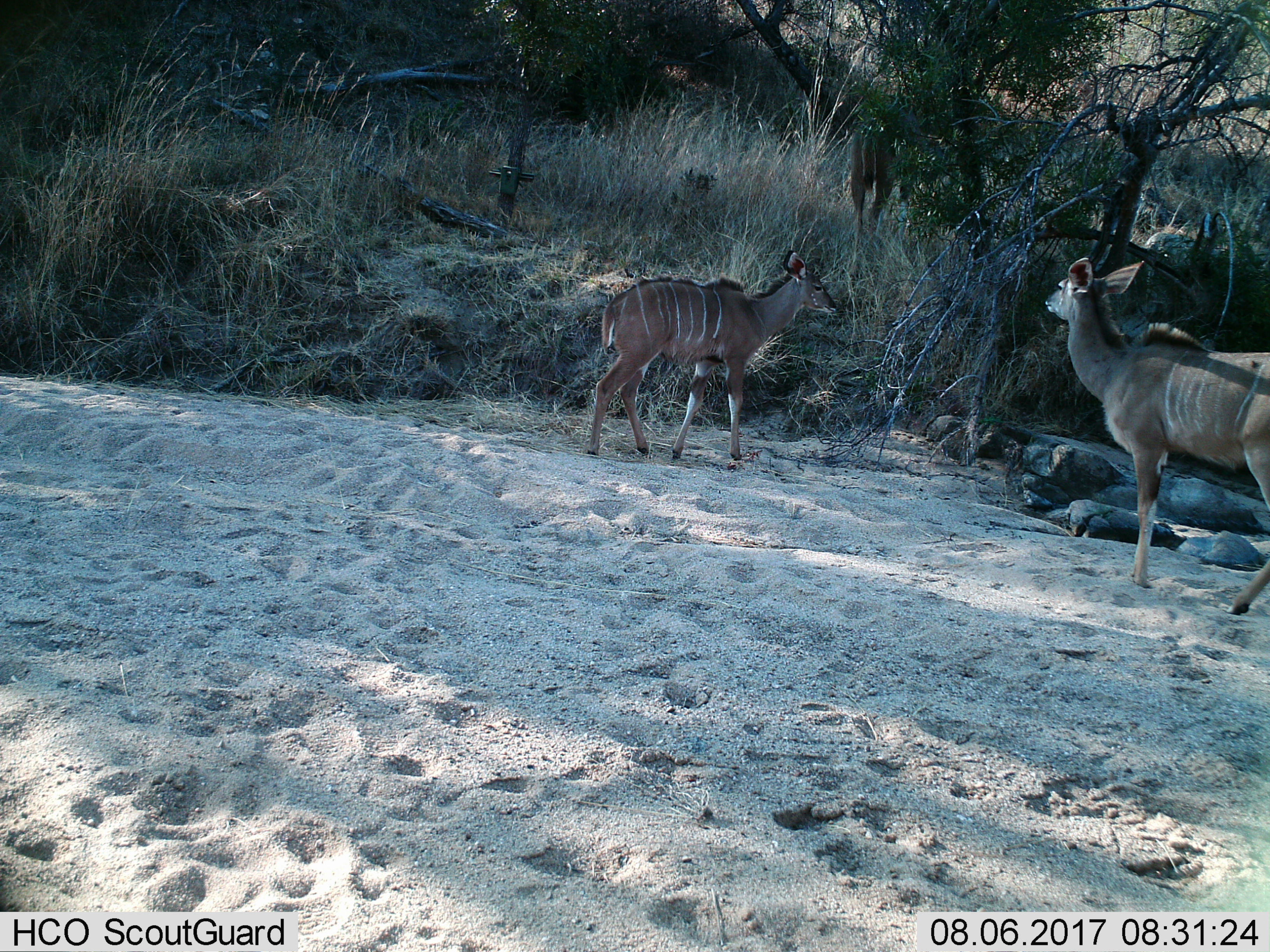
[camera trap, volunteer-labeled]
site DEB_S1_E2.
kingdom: Animalia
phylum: Chordata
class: Mammalia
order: Artiodactyla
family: Bovidae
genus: Tragelaphus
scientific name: Tragelaphus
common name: kudu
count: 3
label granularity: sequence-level